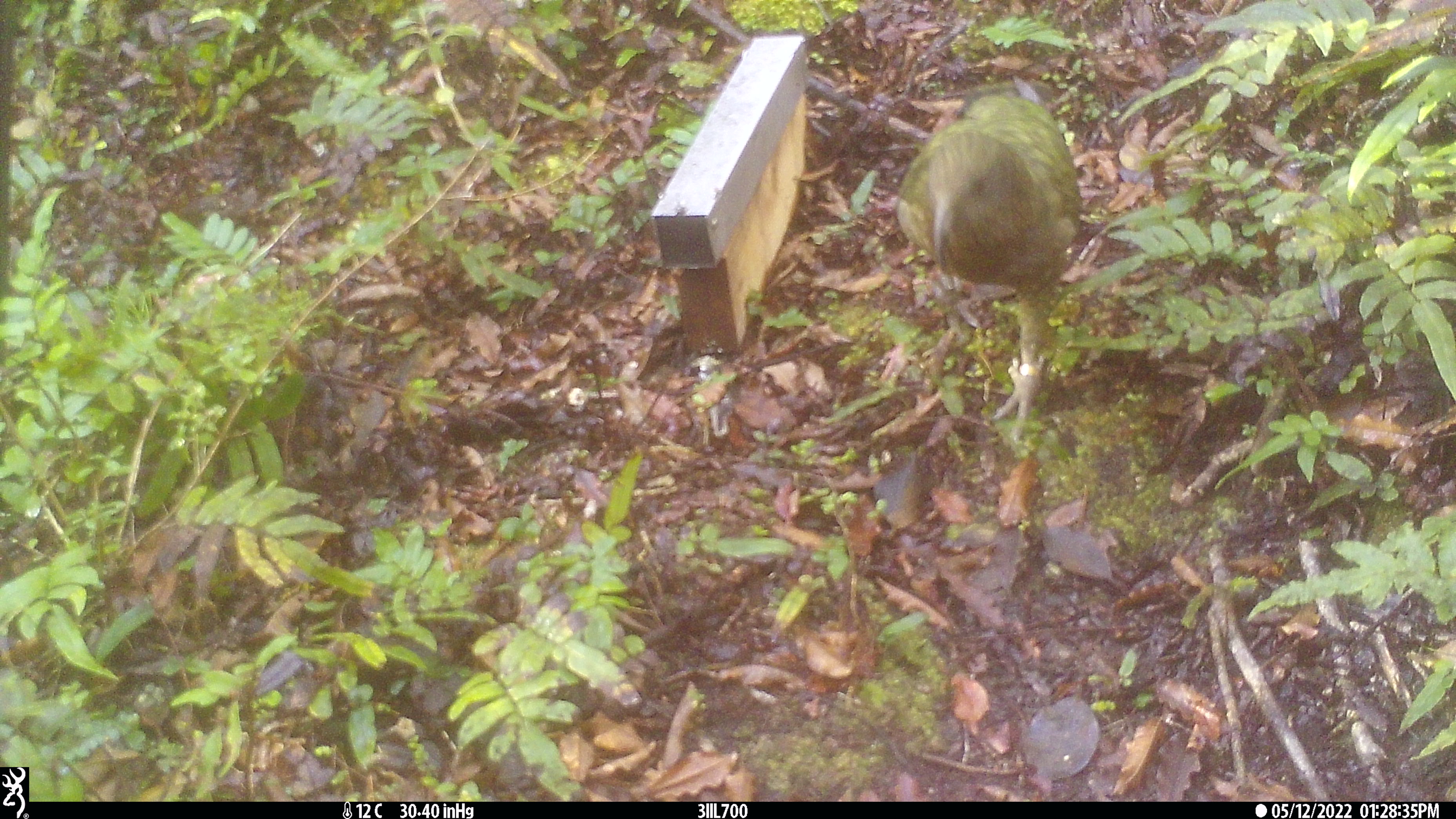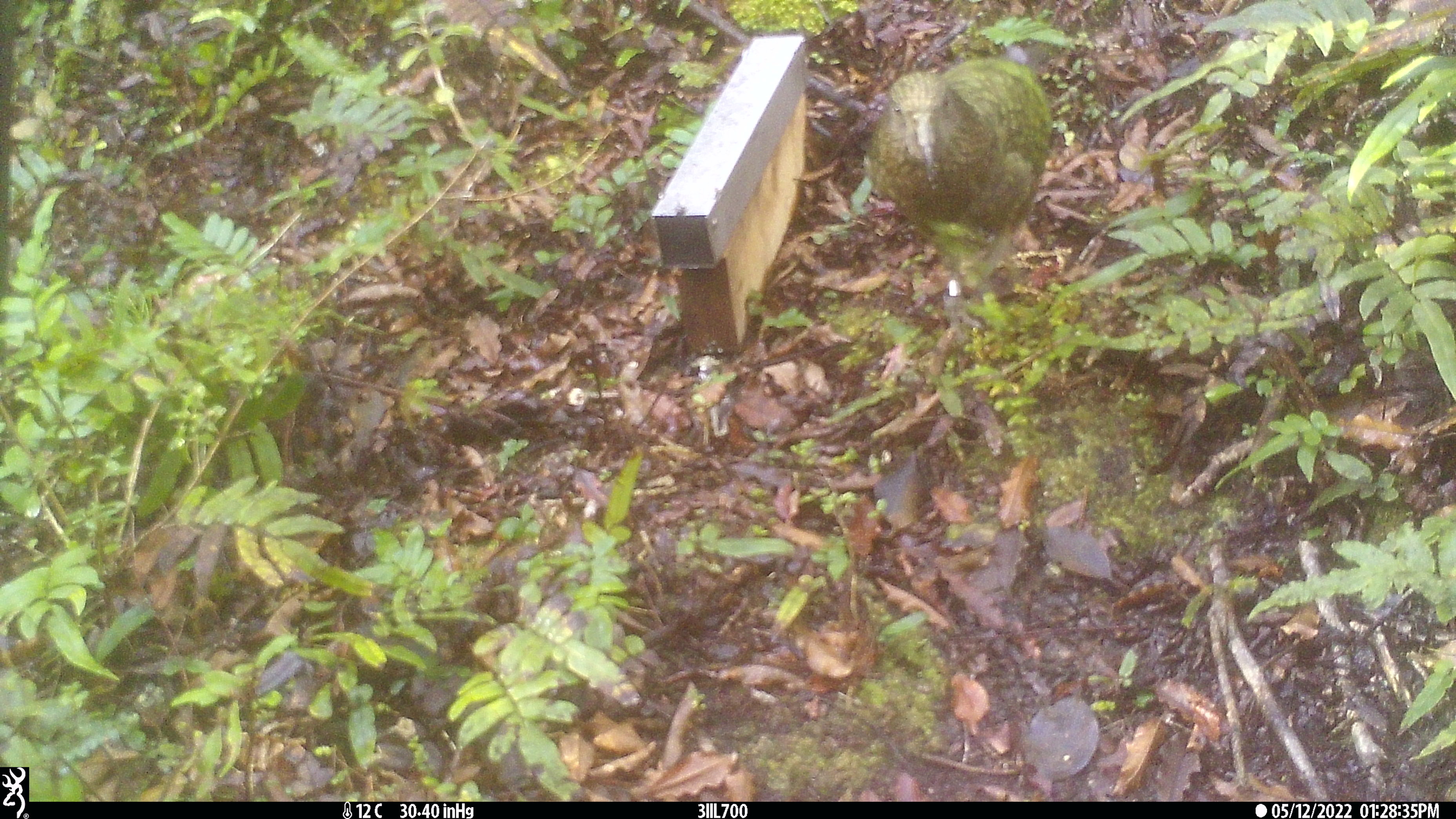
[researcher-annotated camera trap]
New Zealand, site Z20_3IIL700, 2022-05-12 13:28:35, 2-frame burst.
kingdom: Animalia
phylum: Chordata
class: Aves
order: Psittaciformes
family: Strigopidae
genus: Nestor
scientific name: Nestor notabilis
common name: kea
Kea (Nestor notabilis).